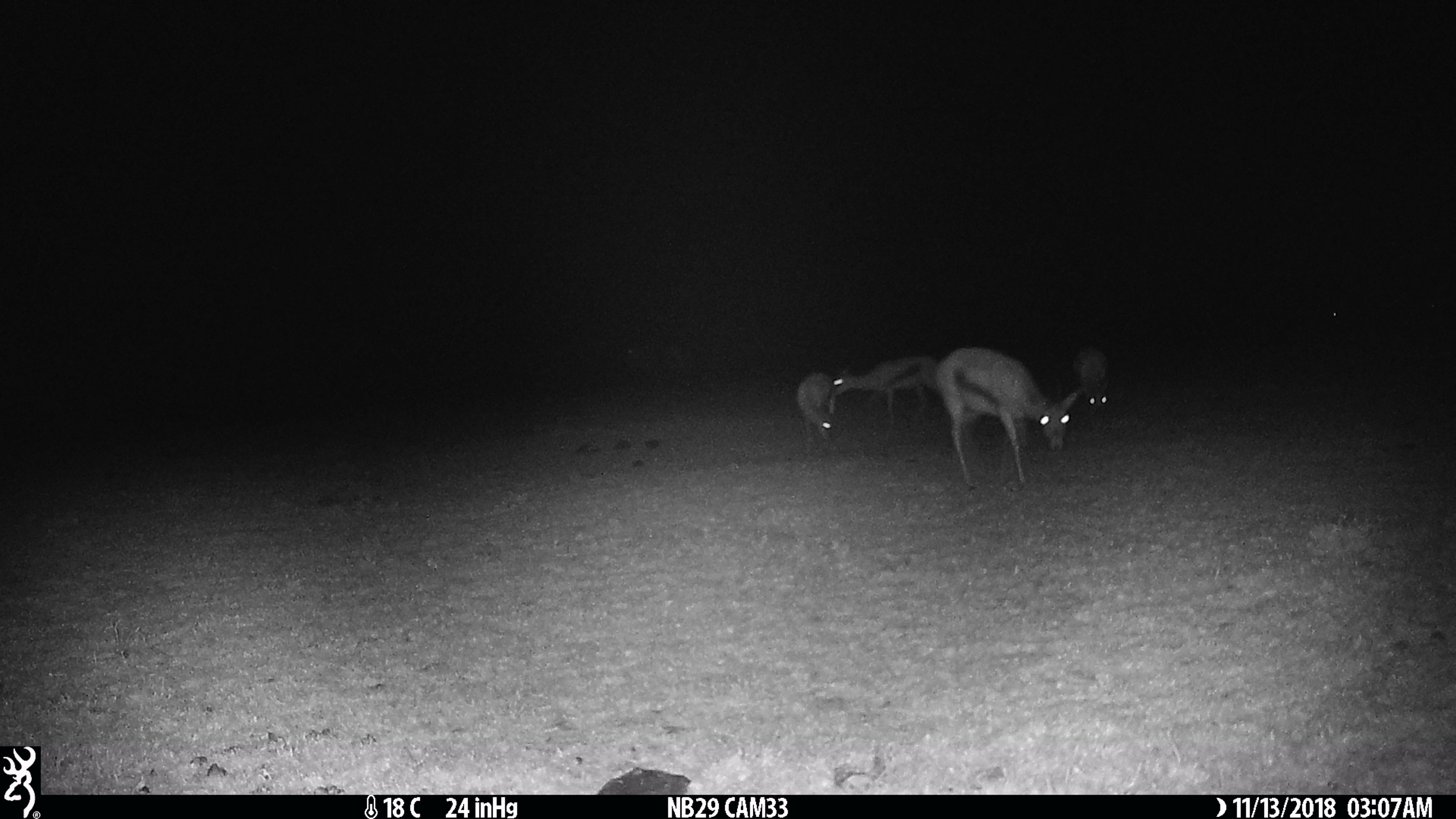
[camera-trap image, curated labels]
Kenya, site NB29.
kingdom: Animalia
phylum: Chordata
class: Mammalia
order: Artiodactyla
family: Bovidae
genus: Eudorcas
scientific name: Eudorcas thomsonii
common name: thomon's gazelle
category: gazelle thomsons